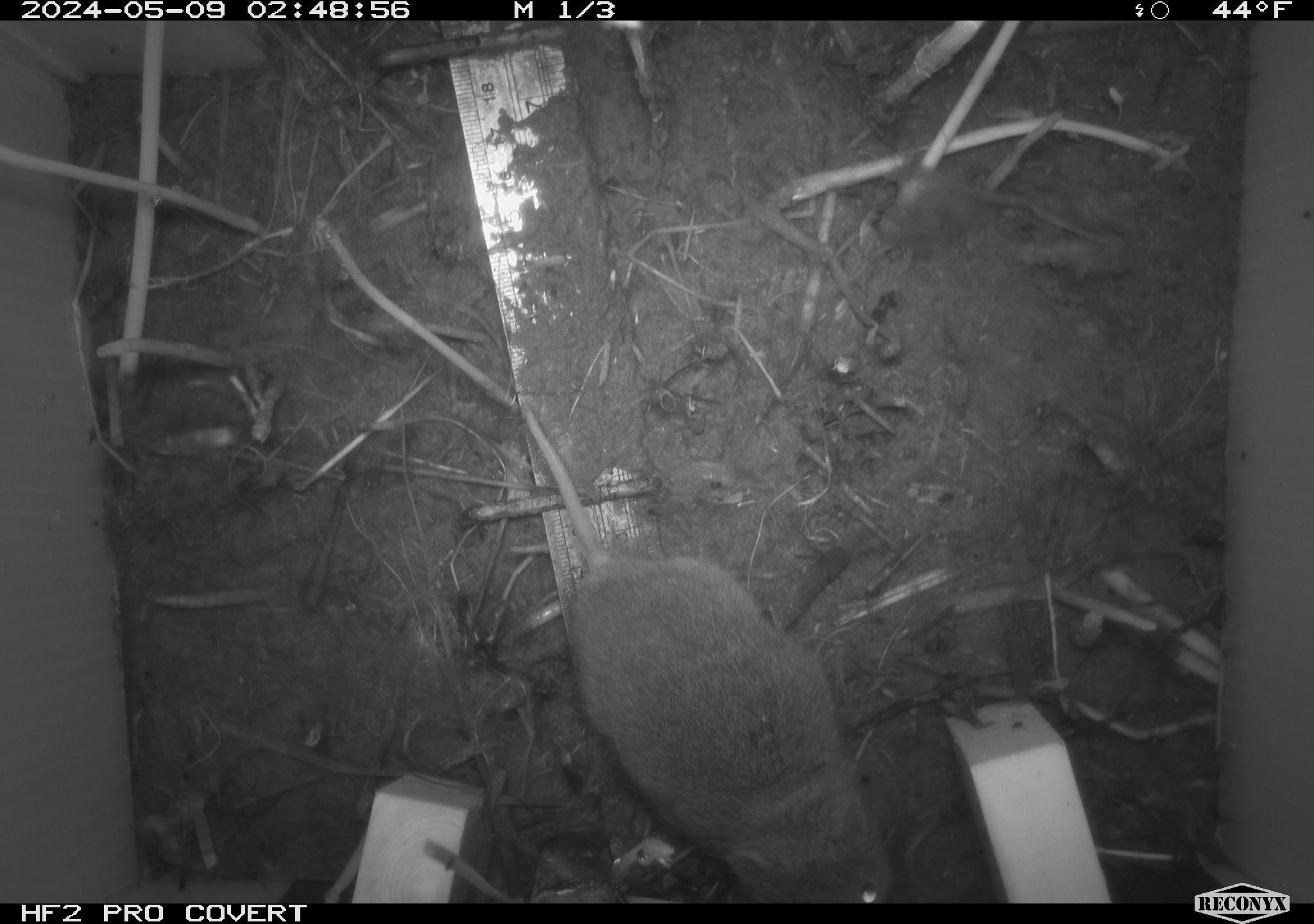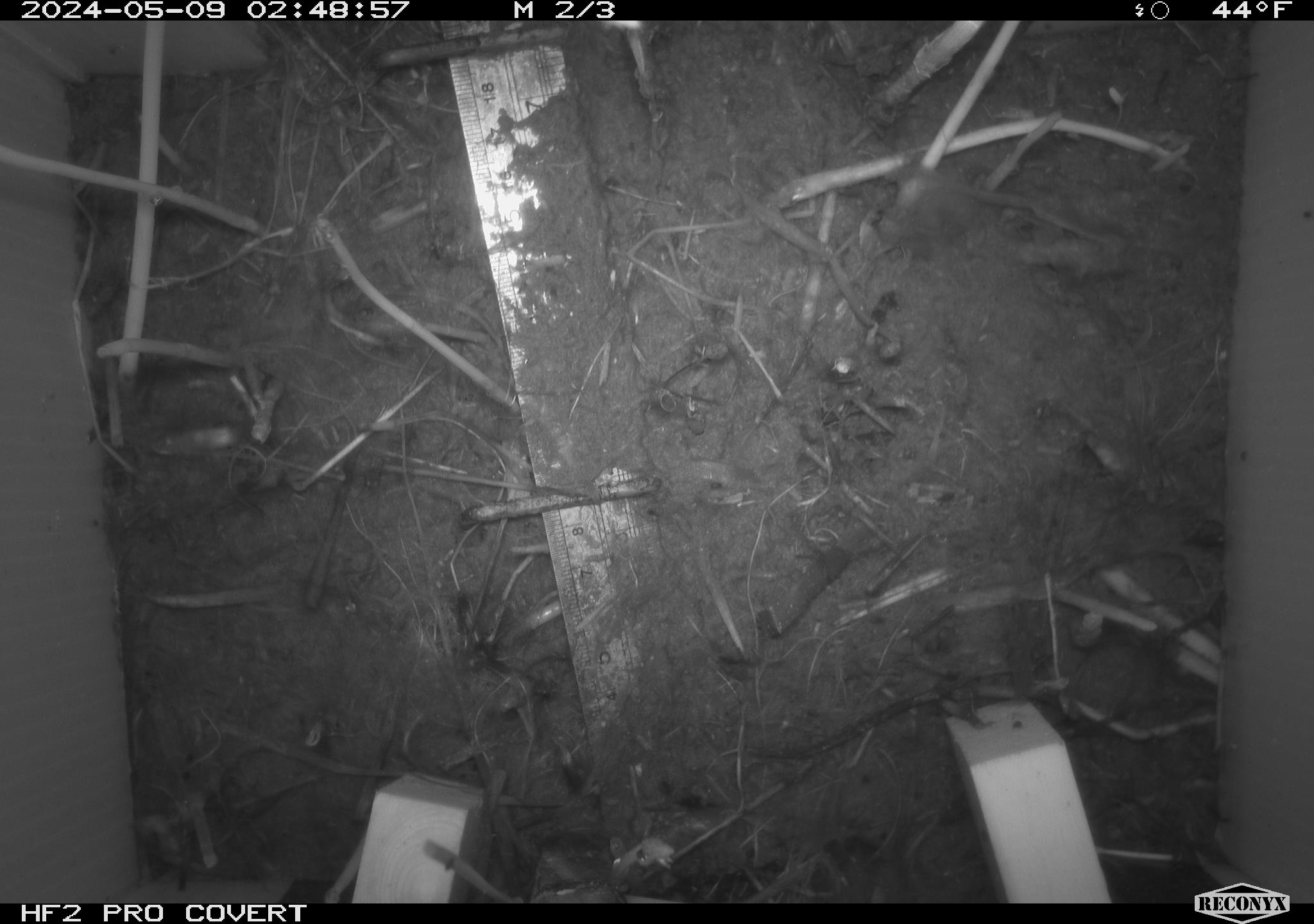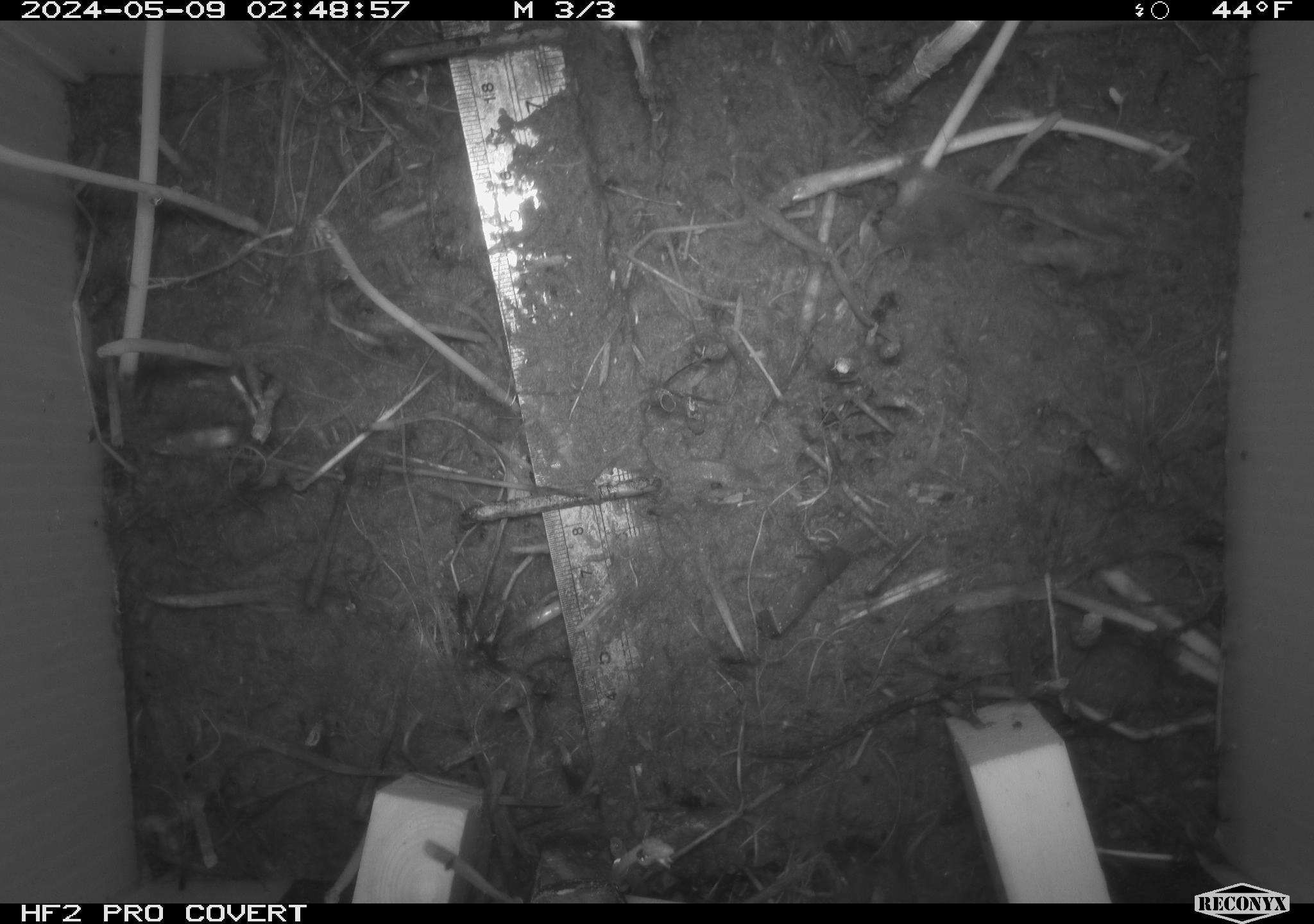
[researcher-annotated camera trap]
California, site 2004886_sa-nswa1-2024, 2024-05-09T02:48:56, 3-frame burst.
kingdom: Animalia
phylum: Chordata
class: Mammalia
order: Rodentia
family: Cricetidae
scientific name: Arvicolinae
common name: voles, lemmings, and muskrats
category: arvicolinae subfamily